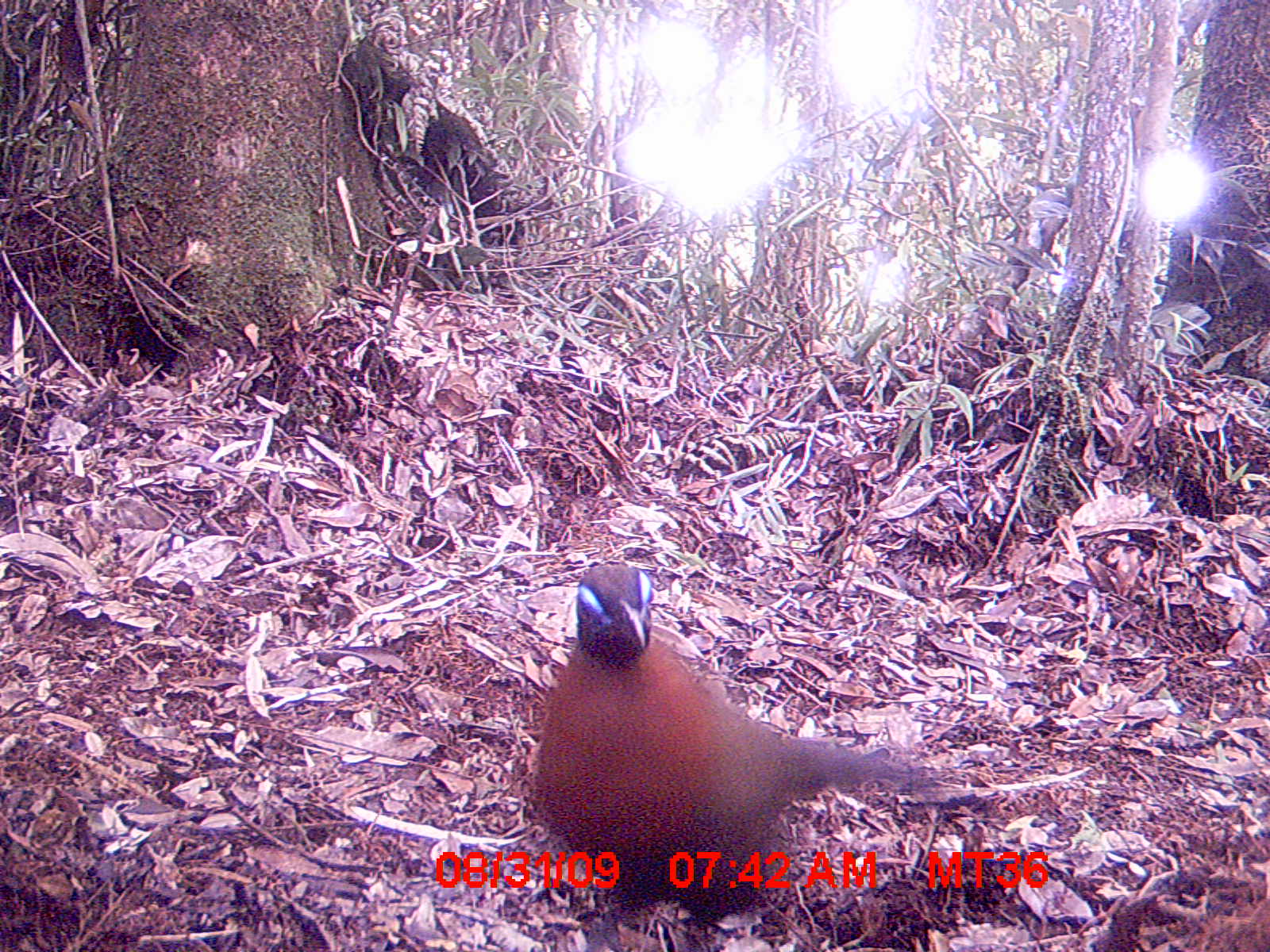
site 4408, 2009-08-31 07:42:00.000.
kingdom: Animalia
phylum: Chordata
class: Mammalia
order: Rodentia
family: Muridae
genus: Rattus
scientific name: Rattus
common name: rodent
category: unknown rat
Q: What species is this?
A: Unknown rat (rodent) (Rattus).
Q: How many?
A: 1.